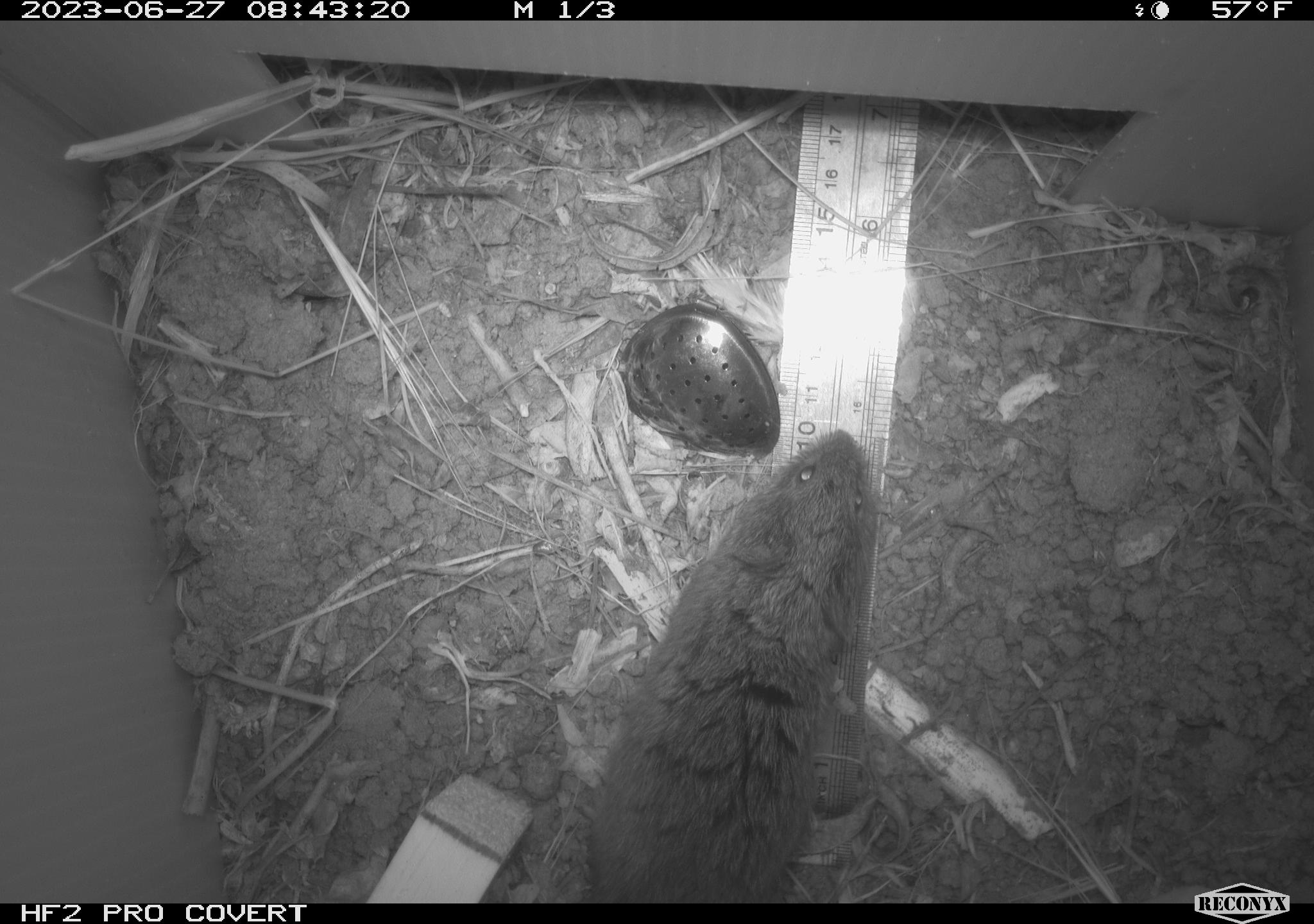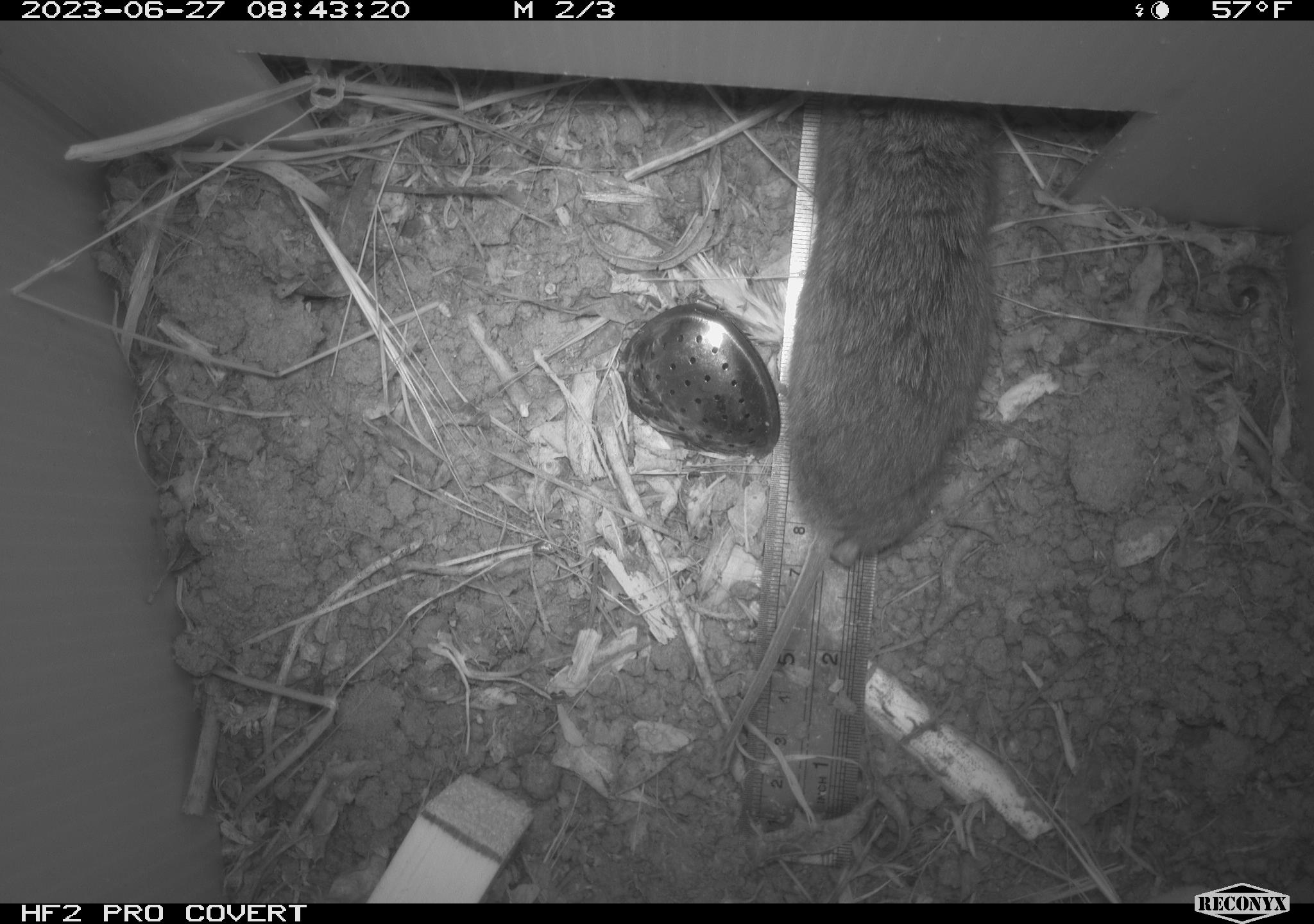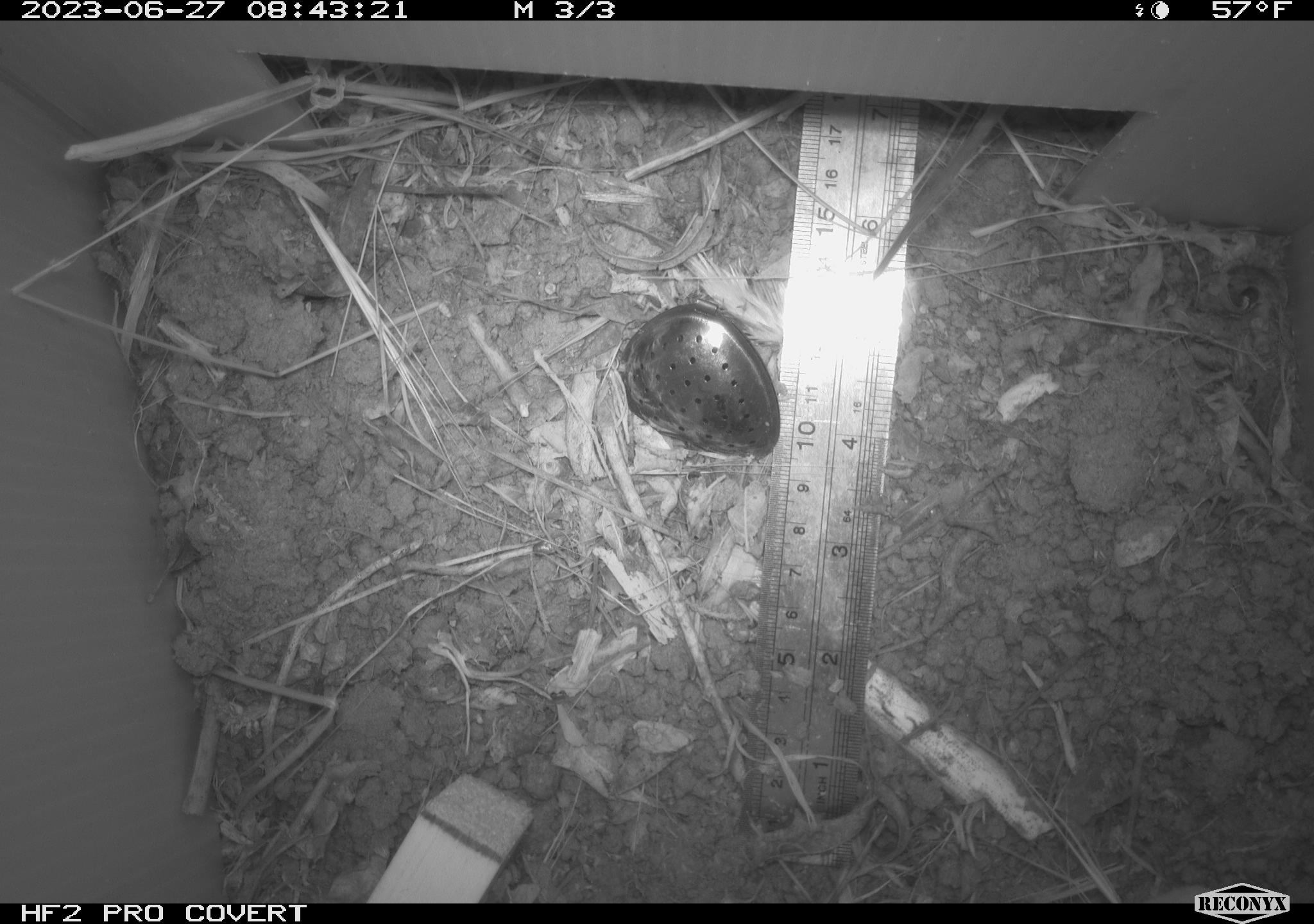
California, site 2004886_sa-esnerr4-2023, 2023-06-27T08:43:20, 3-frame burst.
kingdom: Animalia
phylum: Chordata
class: Mammalia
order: Rodentia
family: Cricetidae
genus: Microtus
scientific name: Microtus californicus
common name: california vole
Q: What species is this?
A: California vole (Microtus californicus).